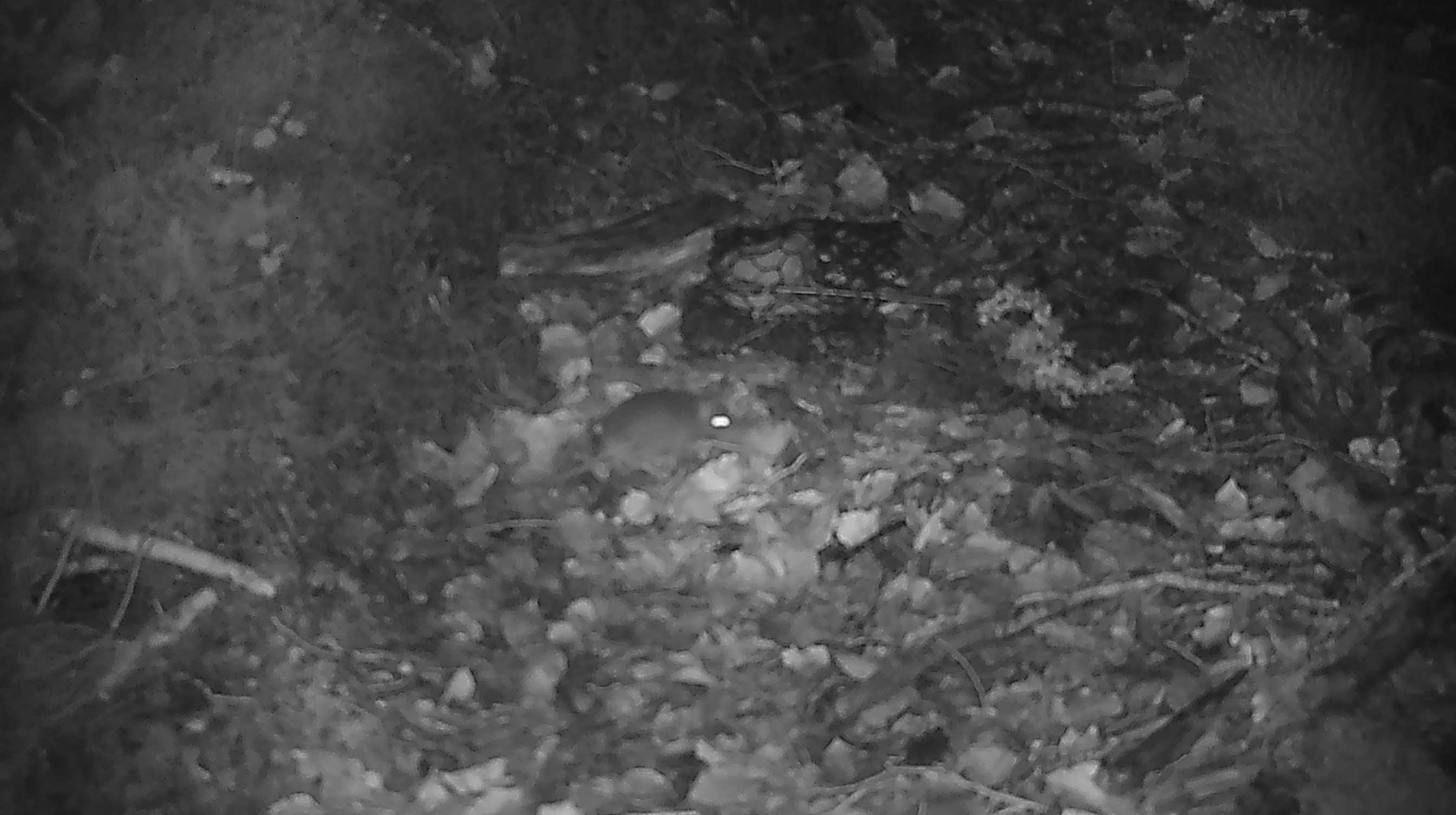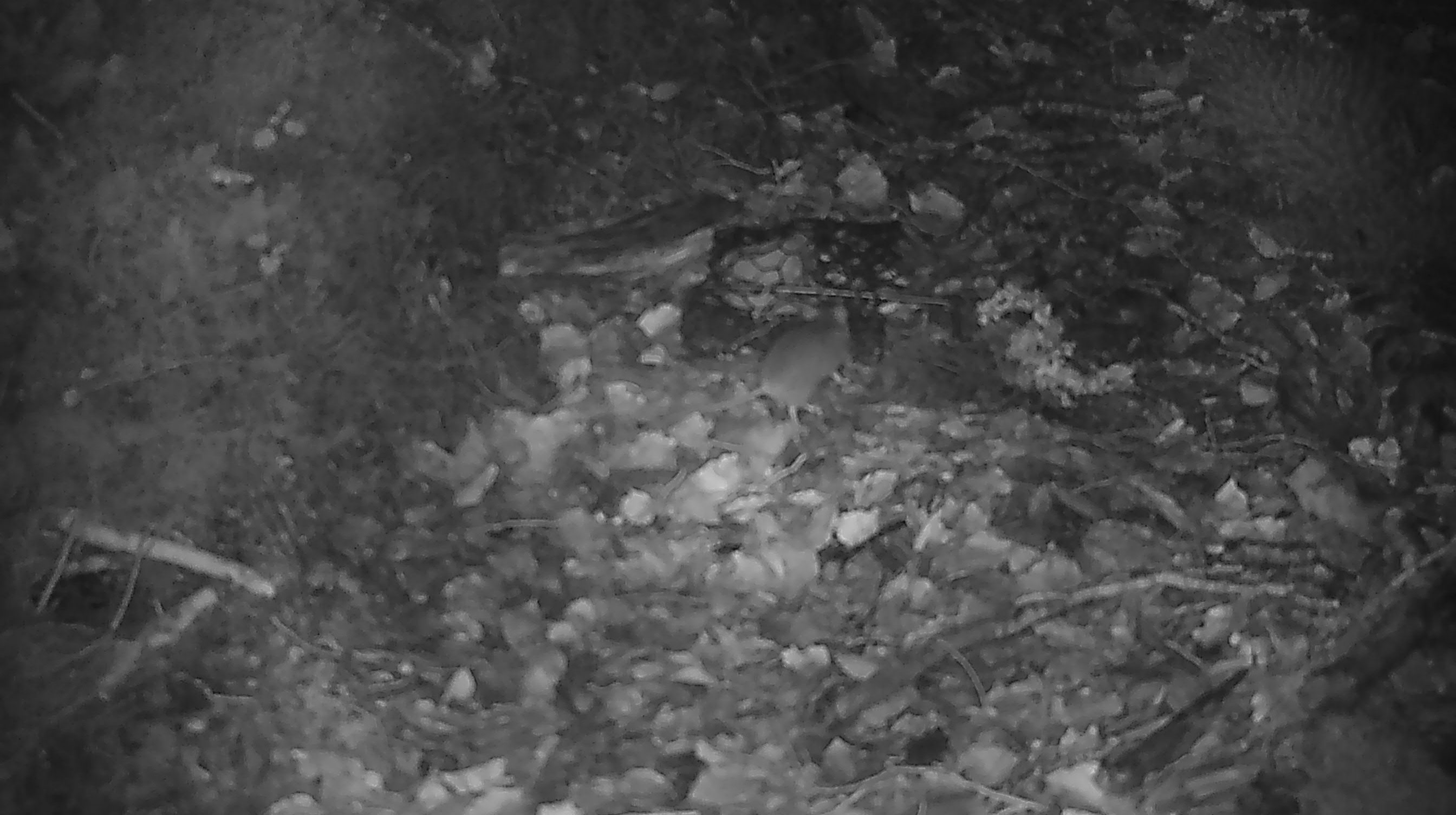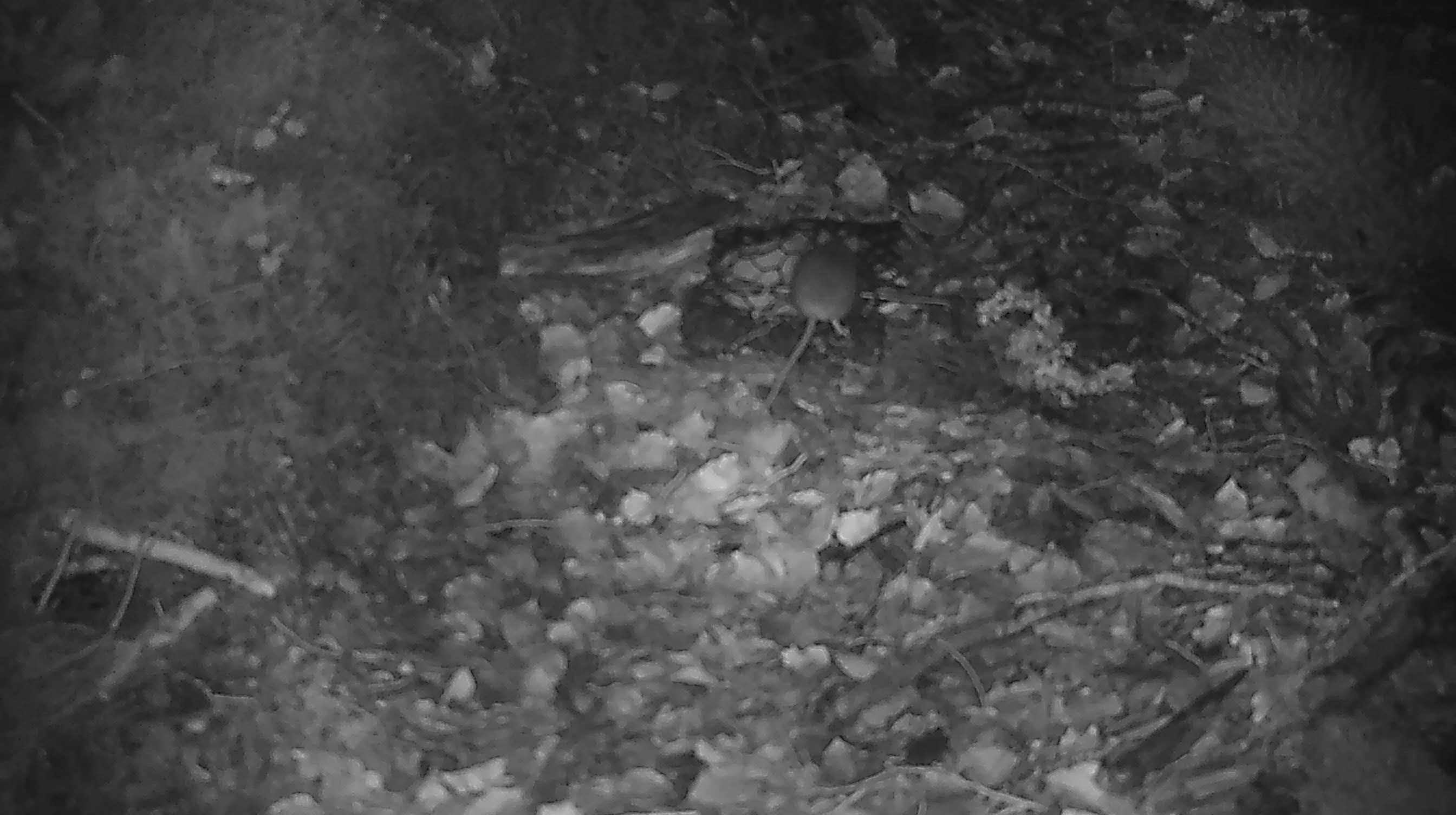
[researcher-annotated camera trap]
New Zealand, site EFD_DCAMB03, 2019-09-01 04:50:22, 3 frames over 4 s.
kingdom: Animalia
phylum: Chordata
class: Mammalia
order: Rodentia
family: Muridae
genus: Mus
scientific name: Mus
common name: mouse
Mouse (Mus).